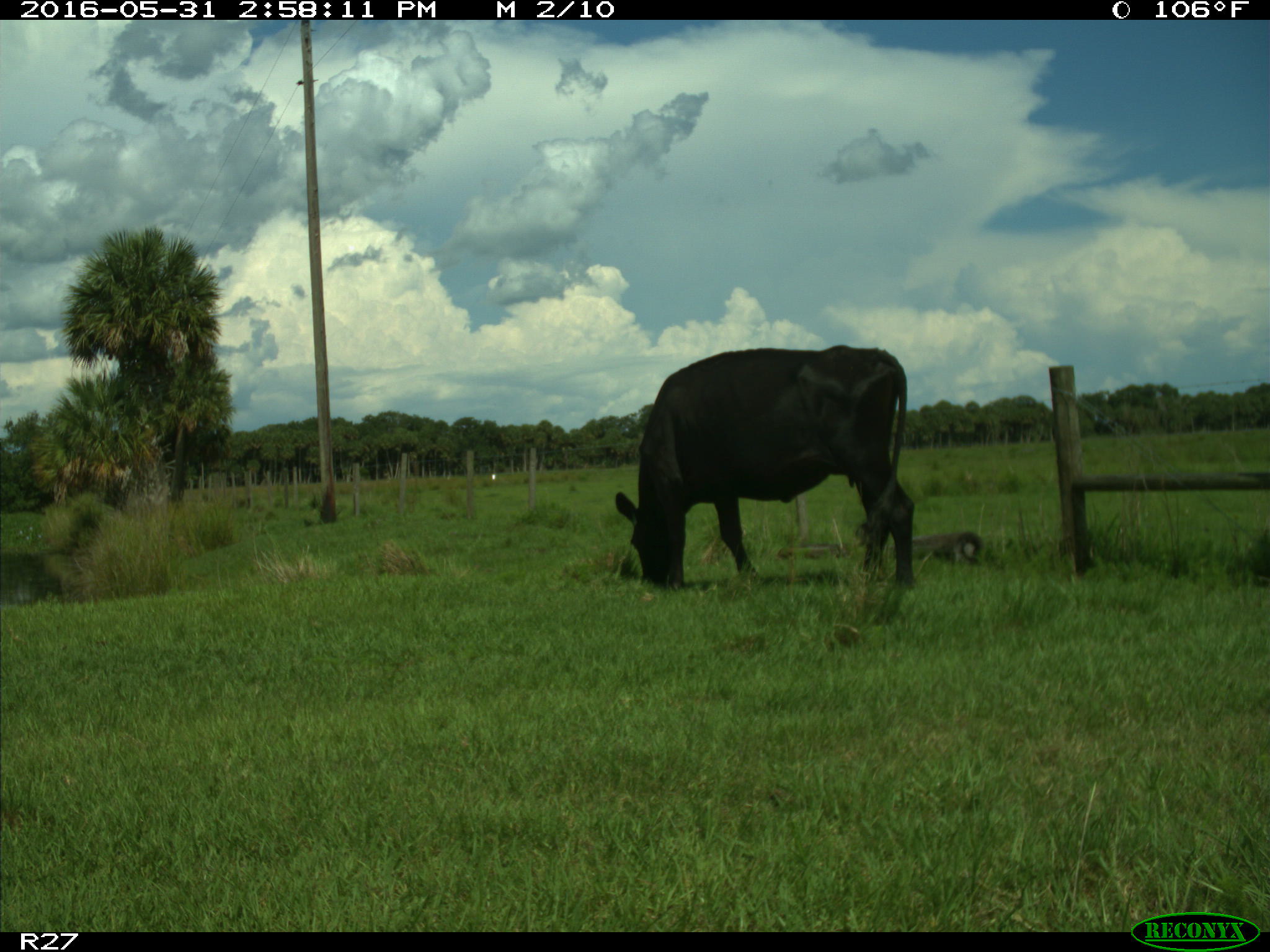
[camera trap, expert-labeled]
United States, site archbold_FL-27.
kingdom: Animalia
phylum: Chordata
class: Mammalia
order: Artiodactyla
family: Bovidae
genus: Bos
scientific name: Bos taurus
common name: domestic cow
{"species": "Bos taurus (domestic cow)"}